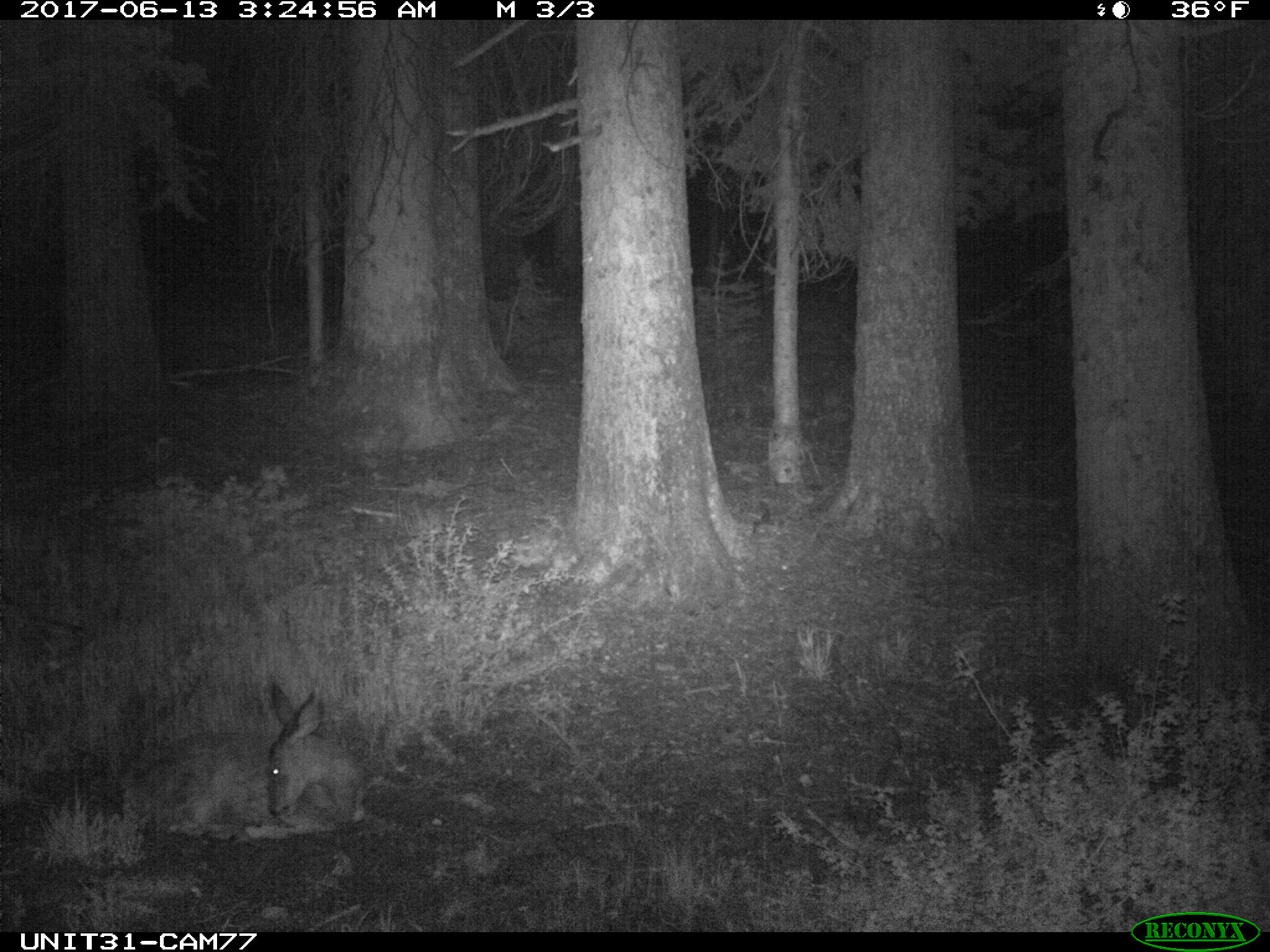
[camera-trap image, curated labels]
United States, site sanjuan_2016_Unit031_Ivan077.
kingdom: Animalia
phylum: Chordata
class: Mammalia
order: Artiodactyla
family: Cervidae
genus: Odocoileus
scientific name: Odocoileus hemionus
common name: mule deer